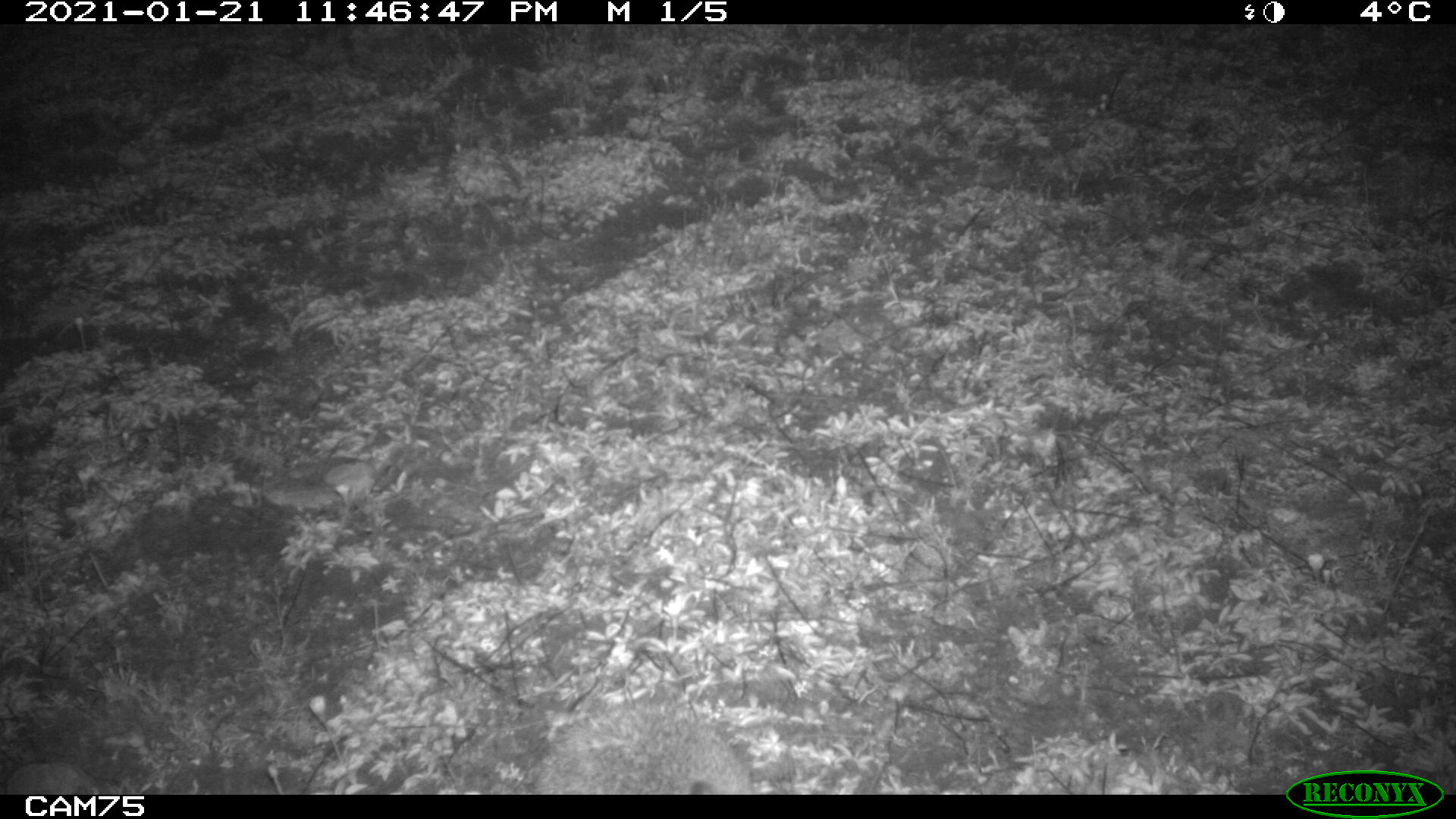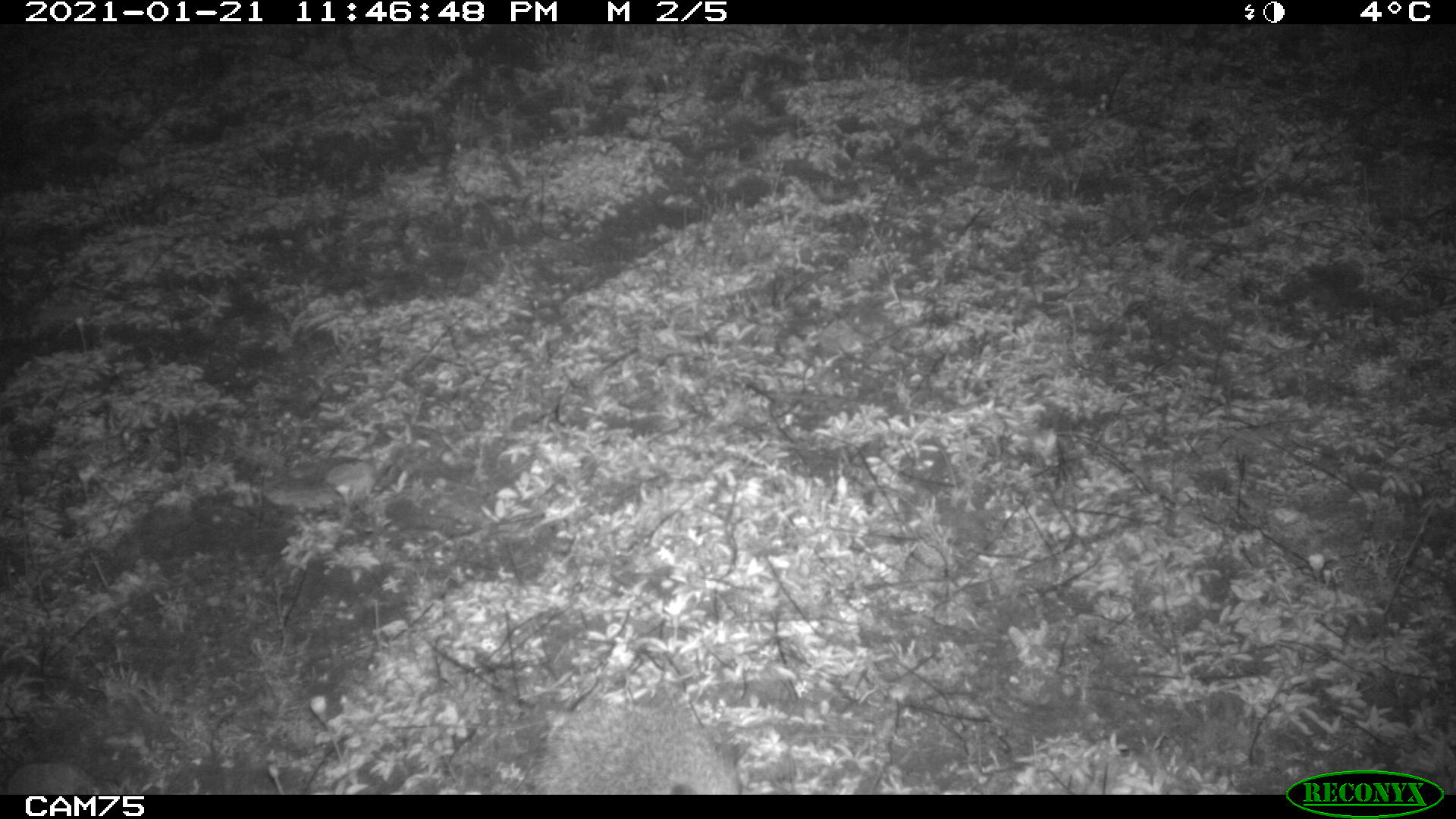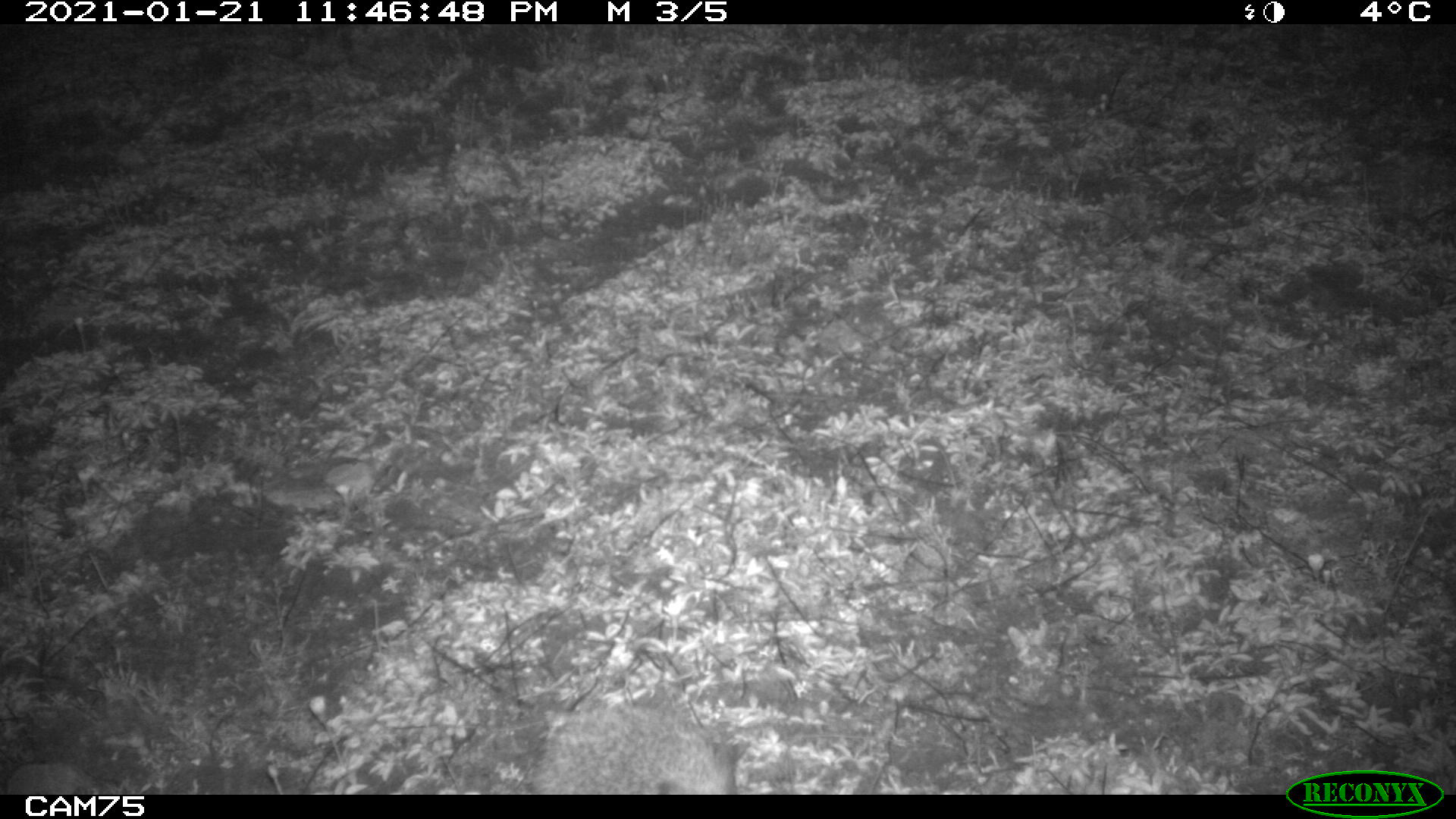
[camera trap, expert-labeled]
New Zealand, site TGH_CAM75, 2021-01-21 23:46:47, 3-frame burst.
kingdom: Animalia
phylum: Chordata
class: Mammalia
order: Eulipotyphla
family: Erinaceidae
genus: Erinaceus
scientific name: Erinaceus europaeus europaeus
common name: european hedgehog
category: hedgehog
Hedgehog (european hedgehog) (Erinaceus europaeus europaeus).